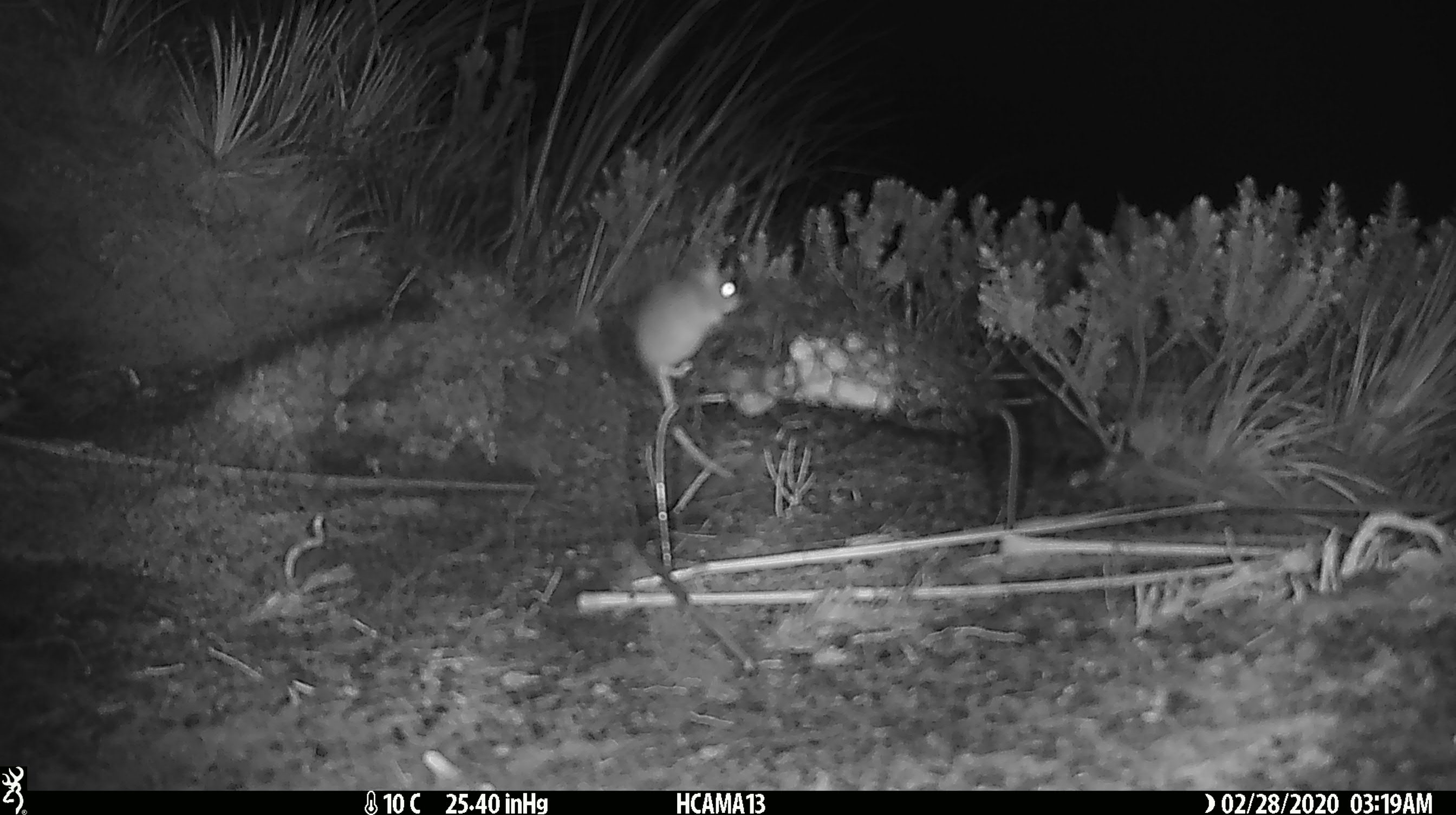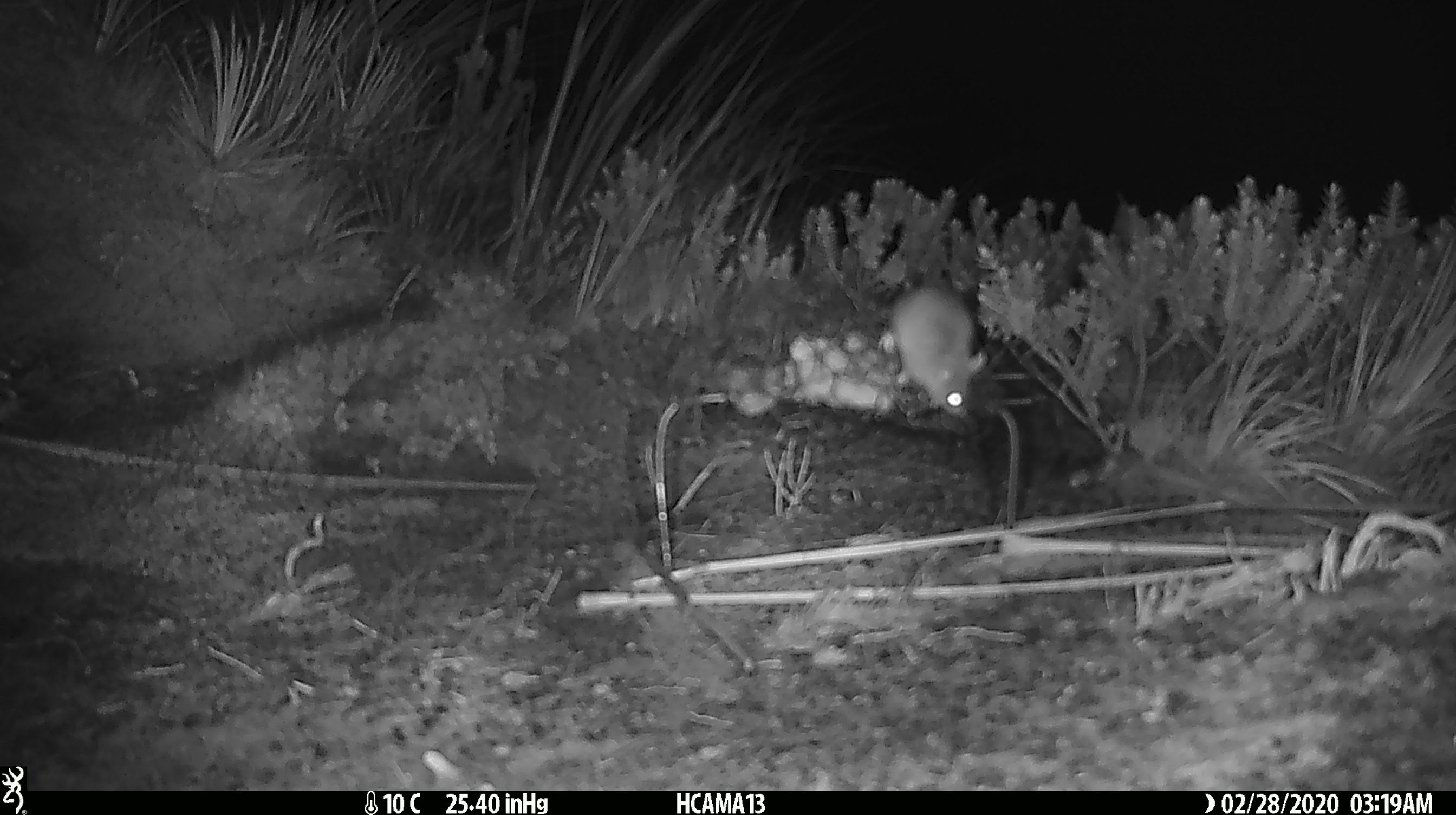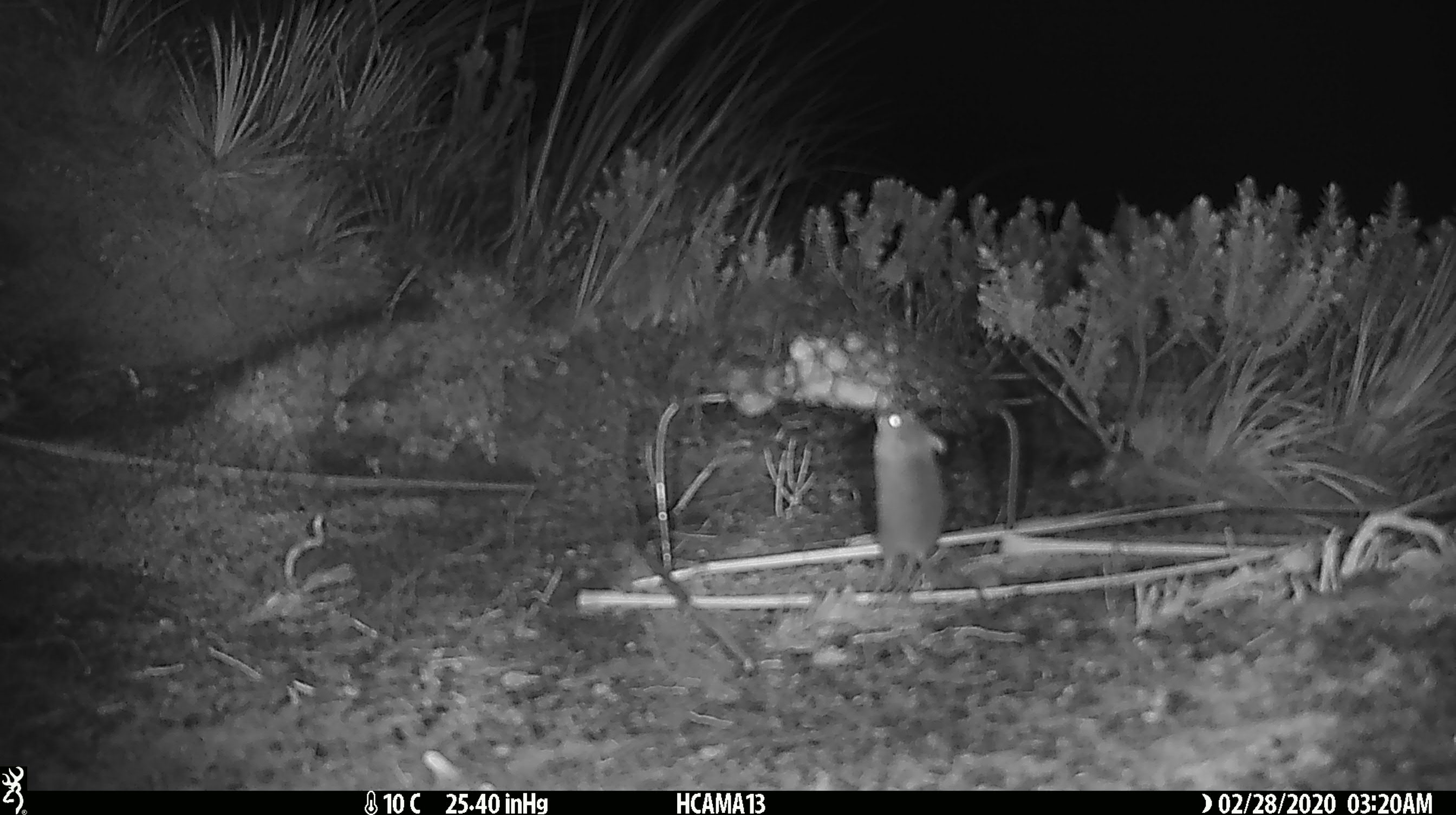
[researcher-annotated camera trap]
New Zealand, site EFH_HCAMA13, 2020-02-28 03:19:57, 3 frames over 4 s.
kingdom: Animalia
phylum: Chordata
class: Mammalia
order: Rodentia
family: Muridae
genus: Mus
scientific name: Mus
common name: mouse